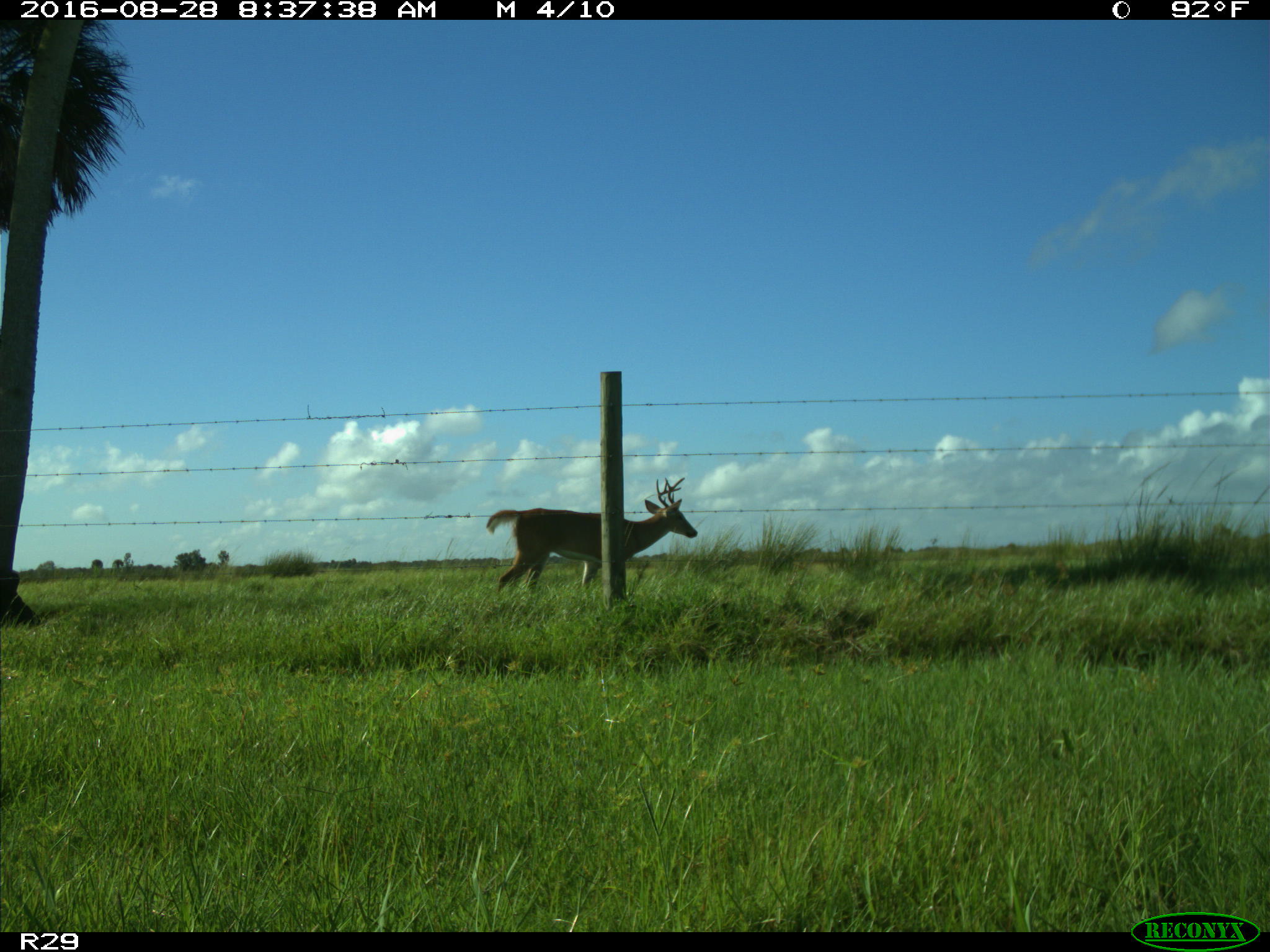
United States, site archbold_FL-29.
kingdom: Animalia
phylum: Chordata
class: Mammalia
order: Artiodactyla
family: Cervidae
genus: Odocoileus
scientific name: Odocoileus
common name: deer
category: unidentified deer